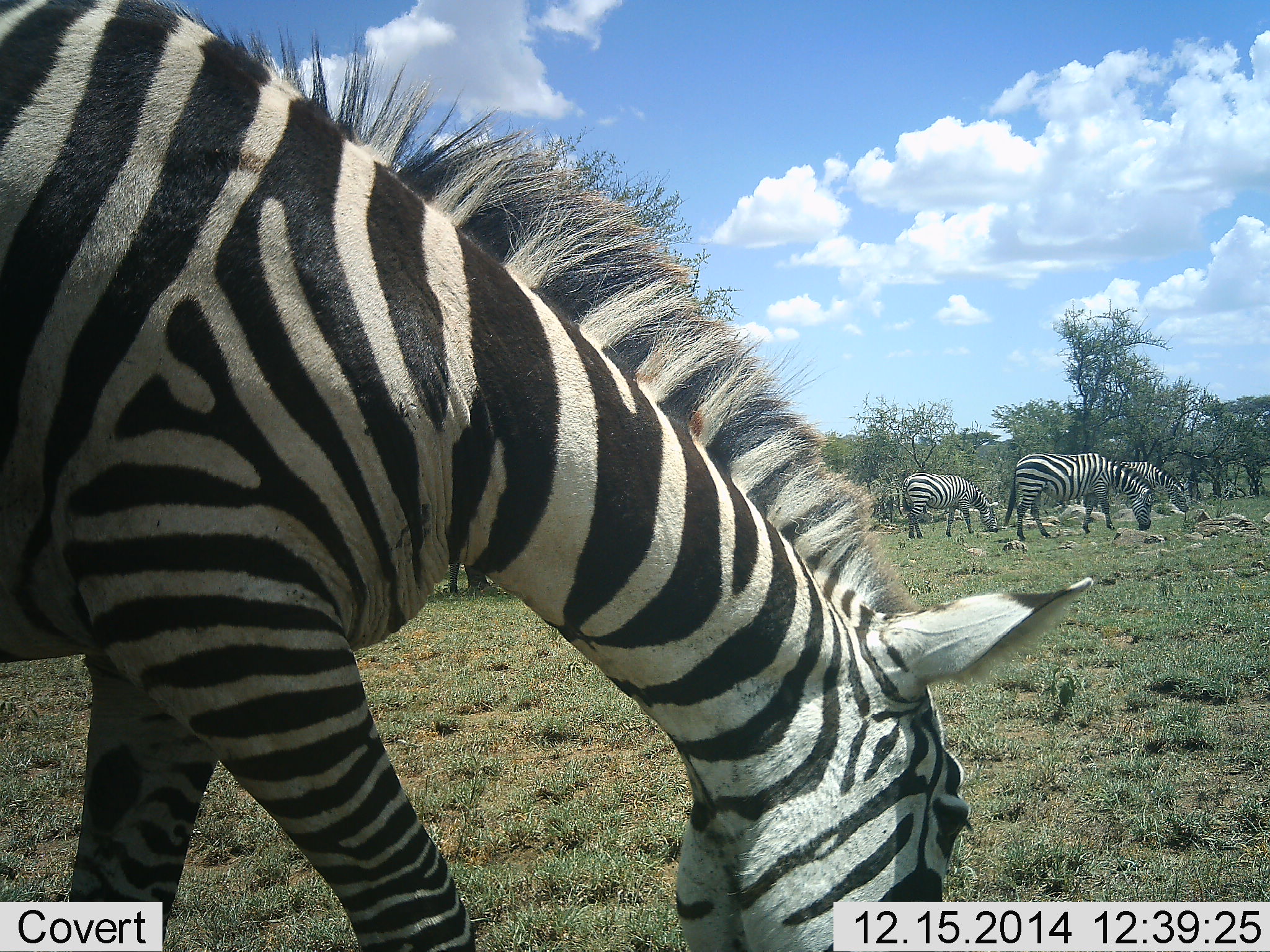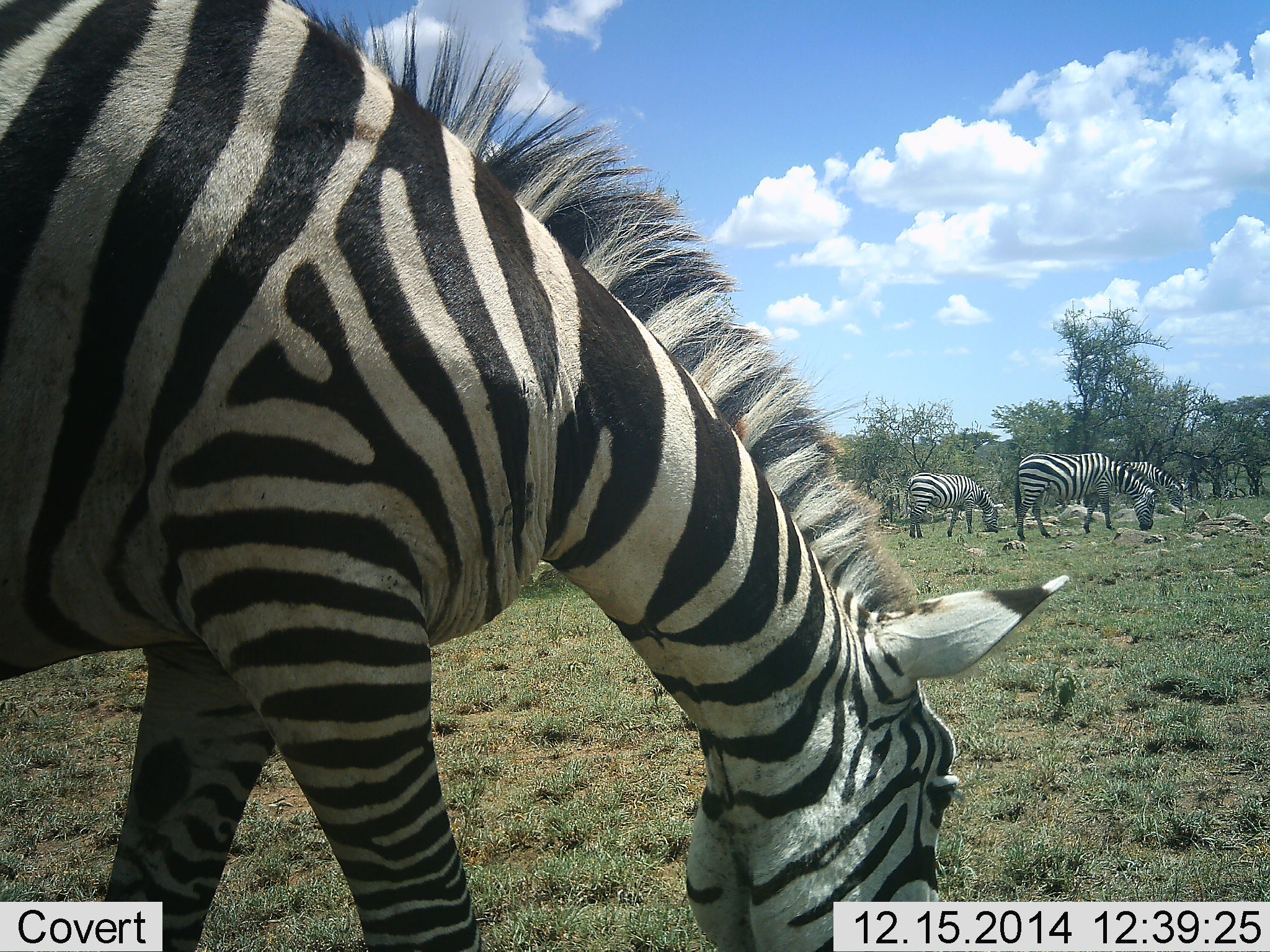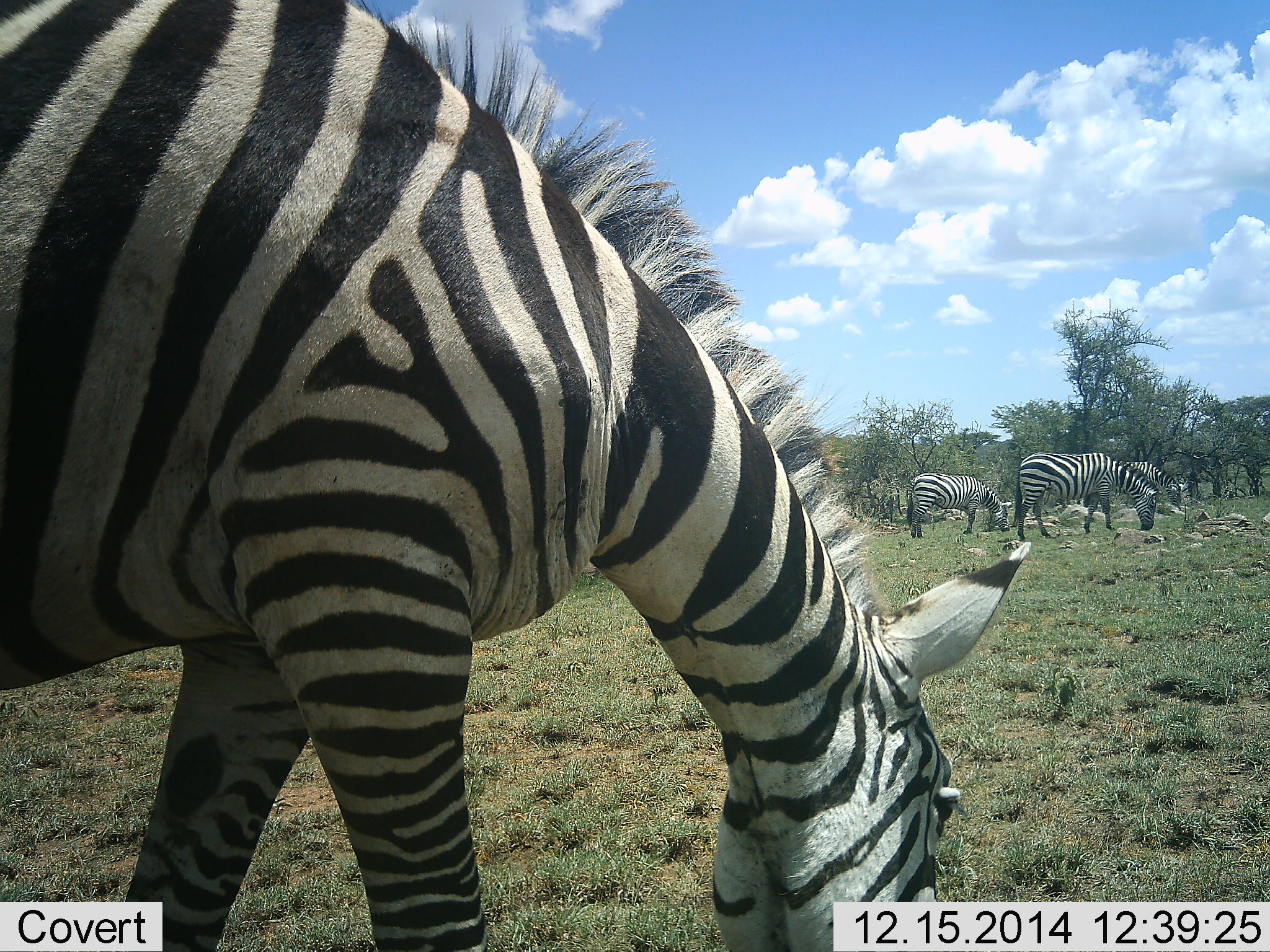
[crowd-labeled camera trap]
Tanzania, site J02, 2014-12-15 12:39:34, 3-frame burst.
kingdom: Animalia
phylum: Chordata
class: Mammalia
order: Perissodactyla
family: Equidae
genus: Equus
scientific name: Equus quagga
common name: plains zebra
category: zebra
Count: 4.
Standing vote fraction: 20%.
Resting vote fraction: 0%.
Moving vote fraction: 10%.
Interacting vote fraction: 0%.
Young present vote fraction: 0%.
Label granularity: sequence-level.